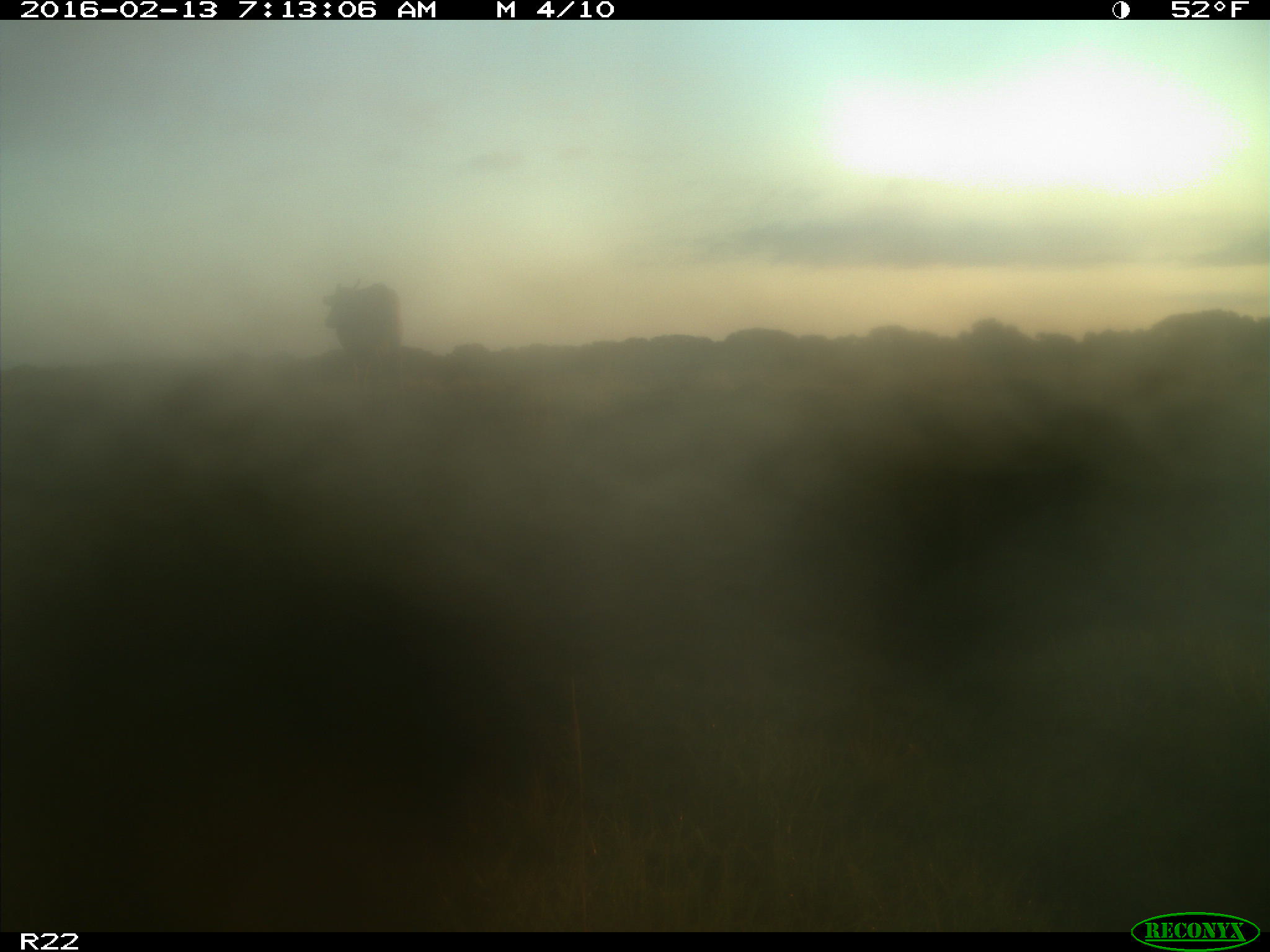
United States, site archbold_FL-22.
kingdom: Animalia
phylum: Chordata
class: Mammalia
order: Artiodactyla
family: Bovidae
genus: Bos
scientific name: Bos taurus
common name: domestic cow